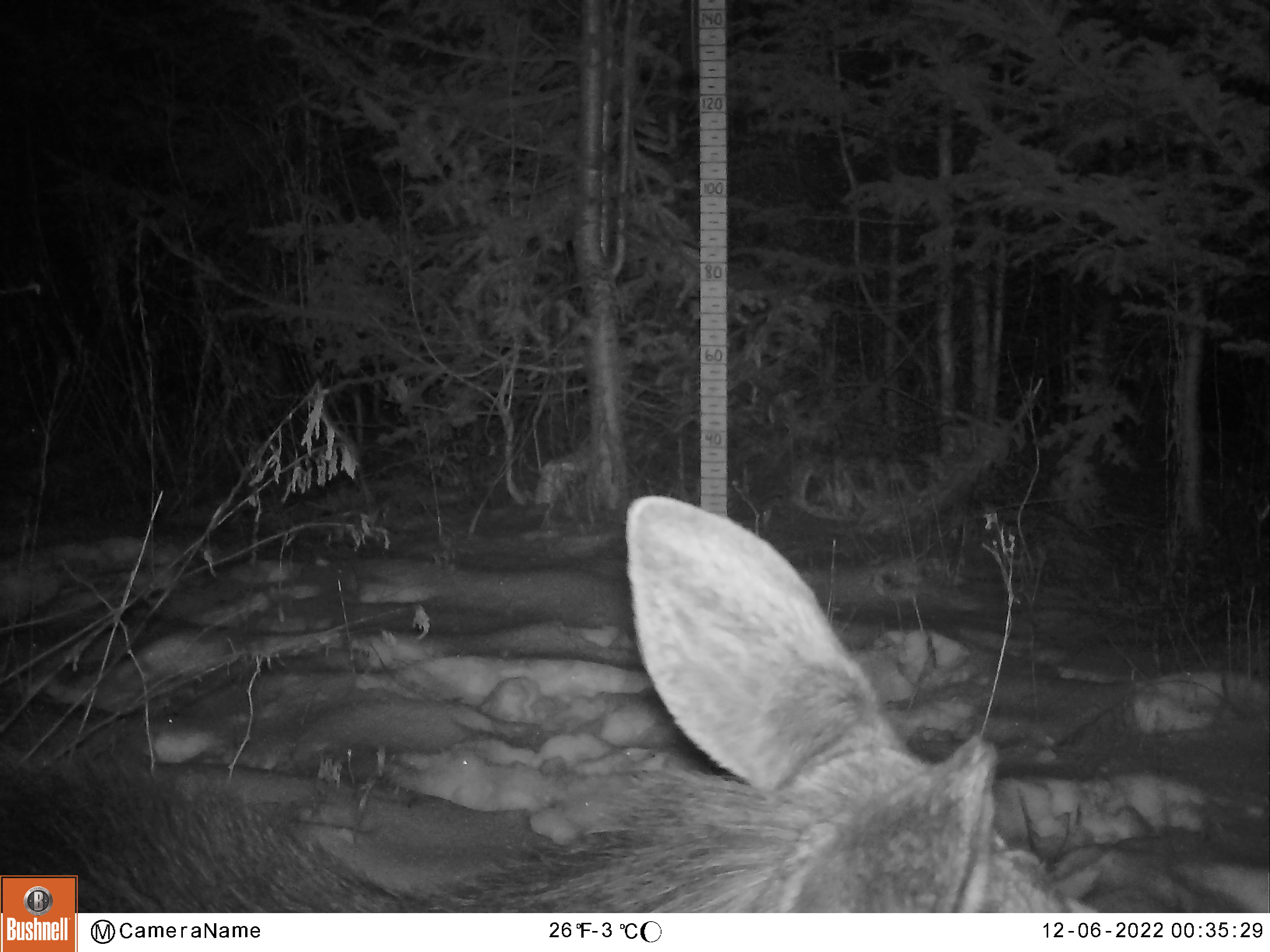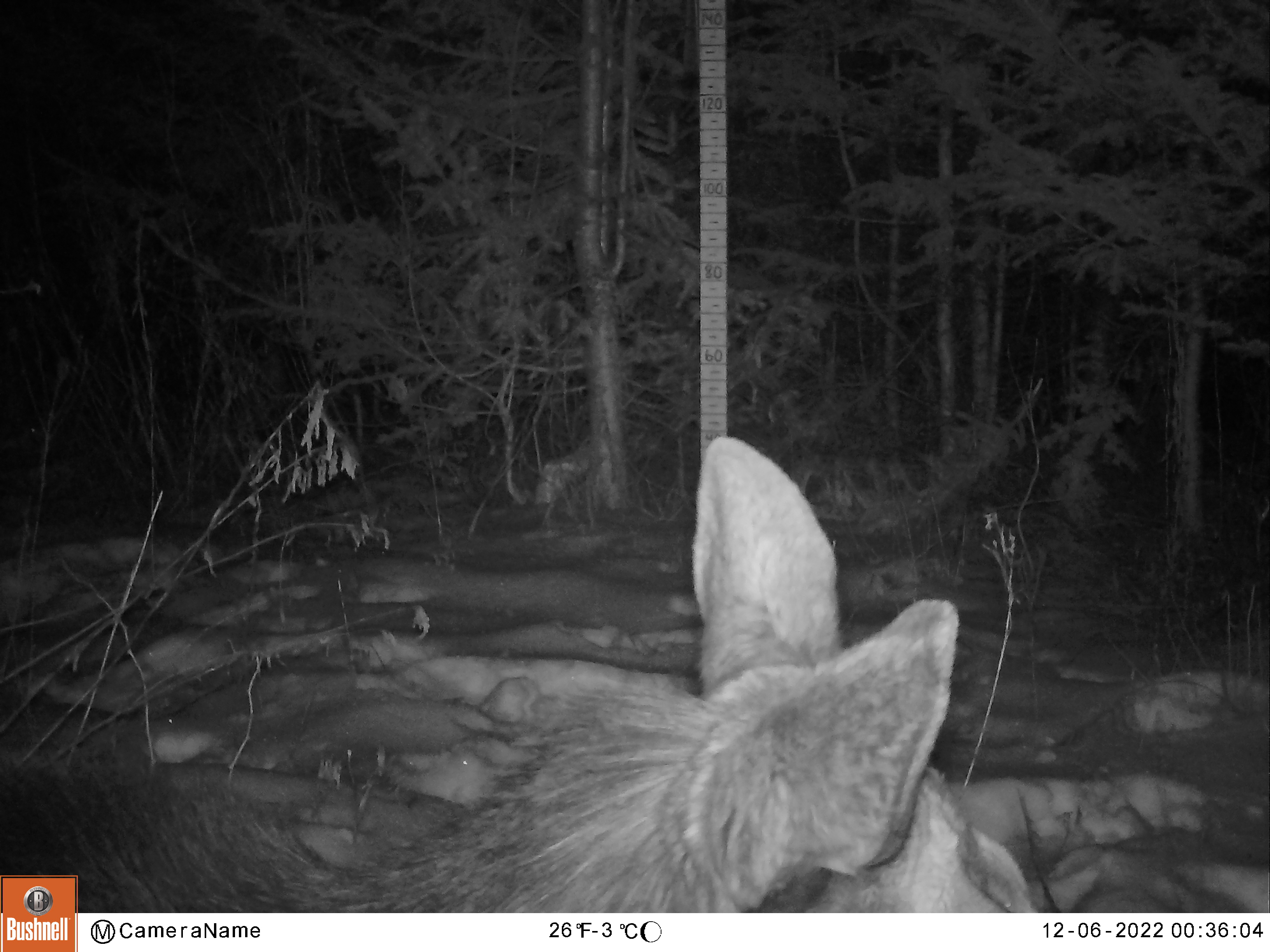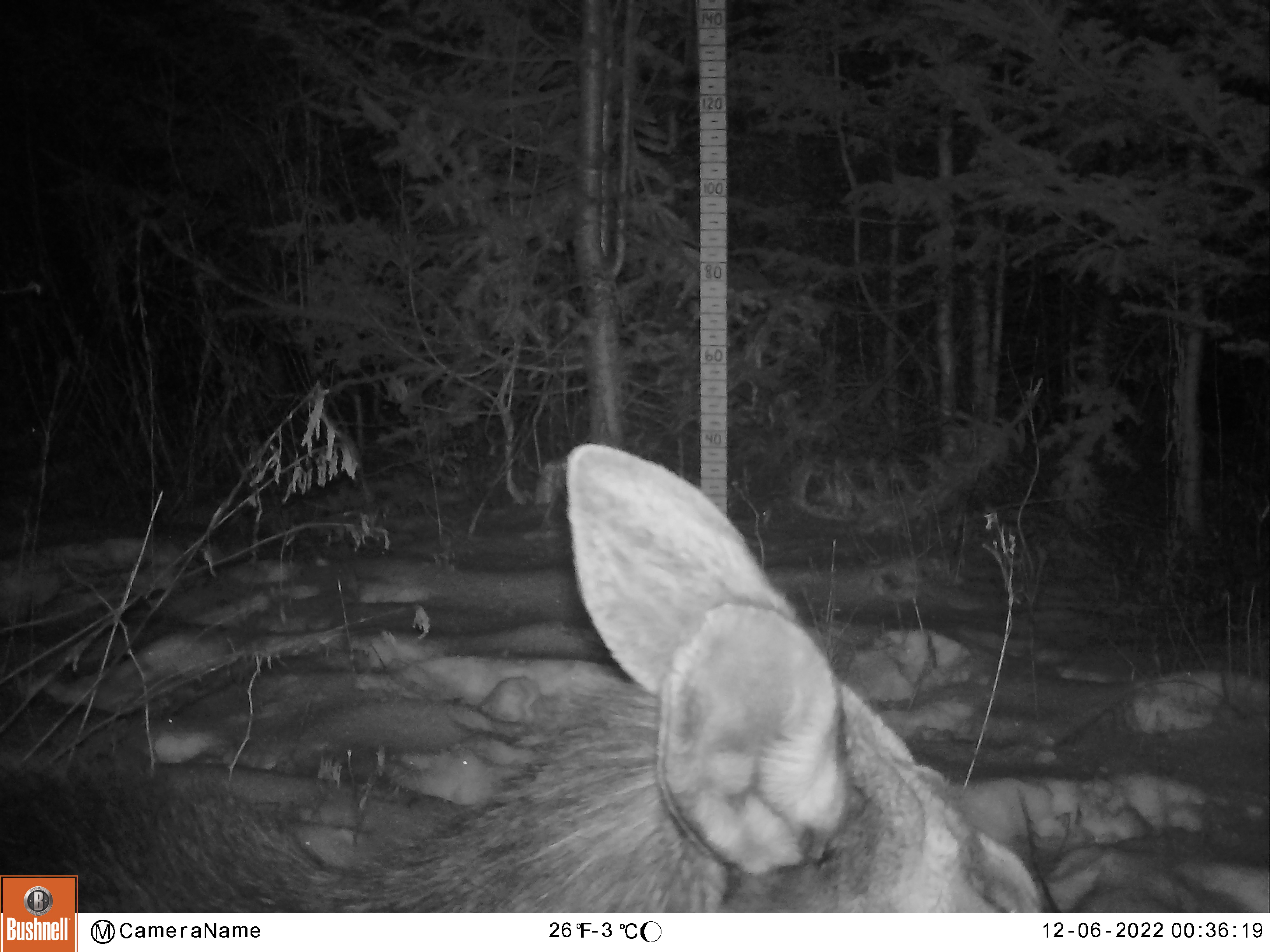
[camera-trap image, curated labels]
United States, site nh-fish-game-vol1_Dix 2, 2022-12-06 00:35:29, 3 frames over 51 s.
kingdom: Animalia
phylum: Chordata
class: Mammalia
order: Artiodactyla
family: Cervidae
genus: Alces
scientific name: Alces alces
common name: moose